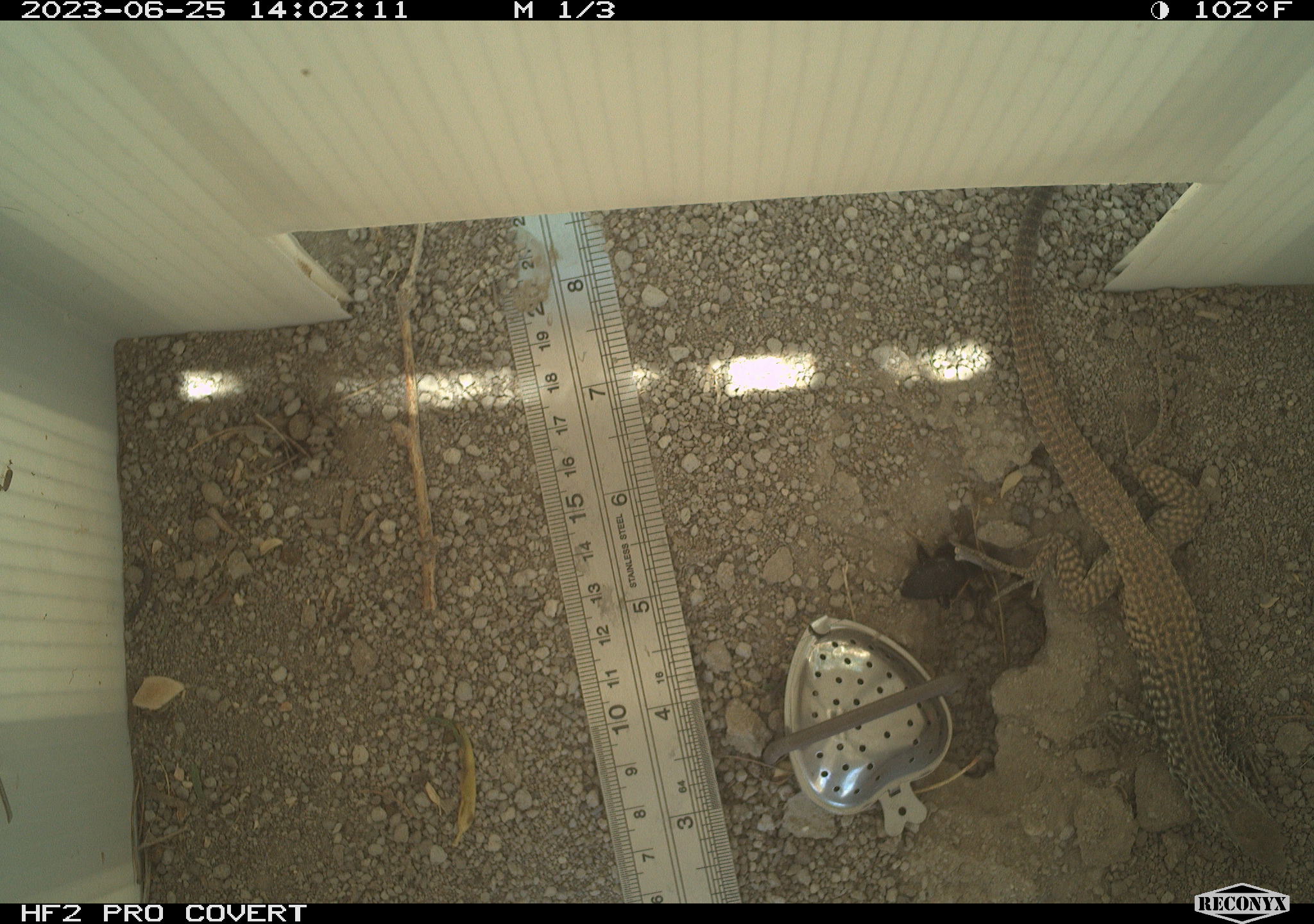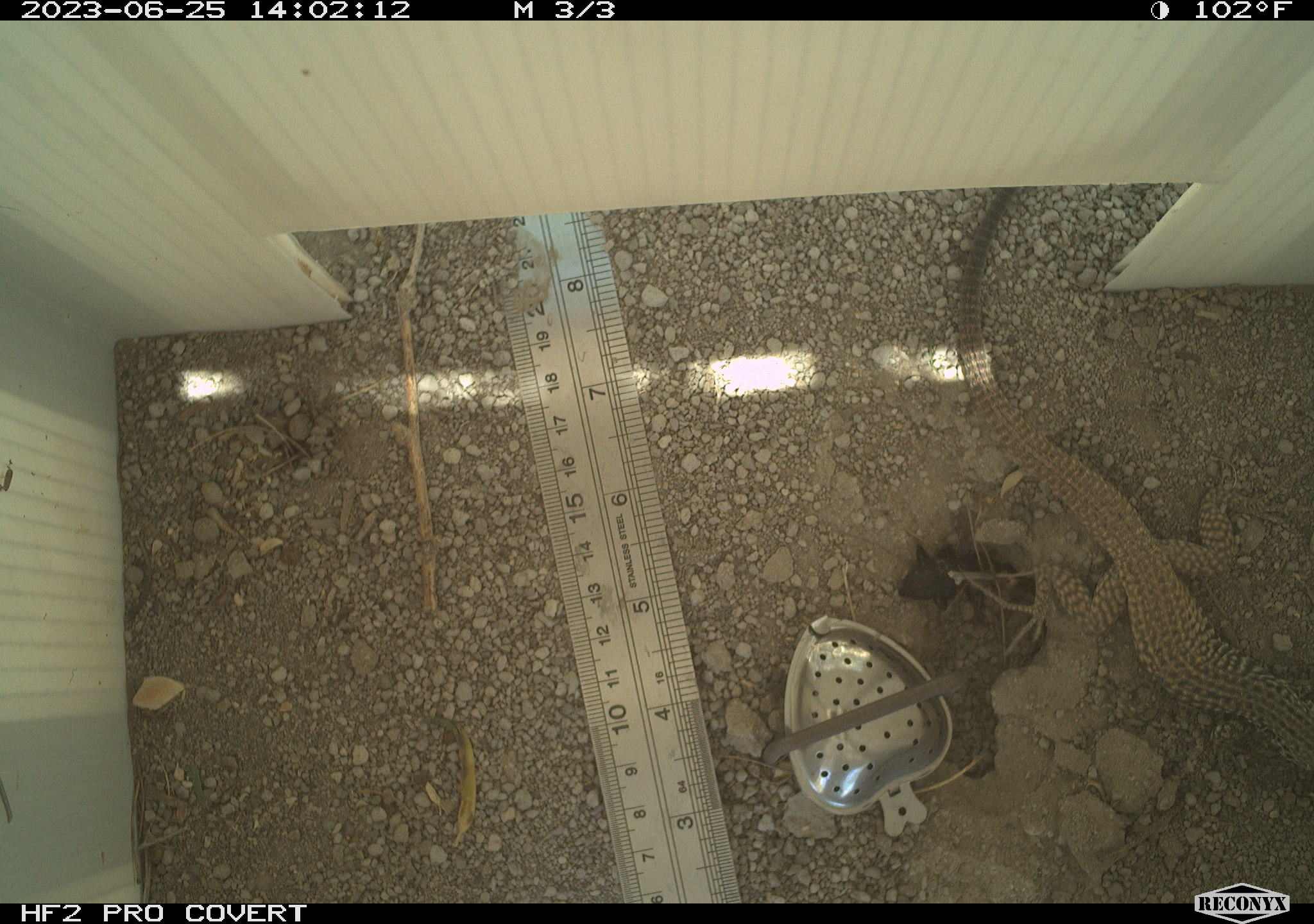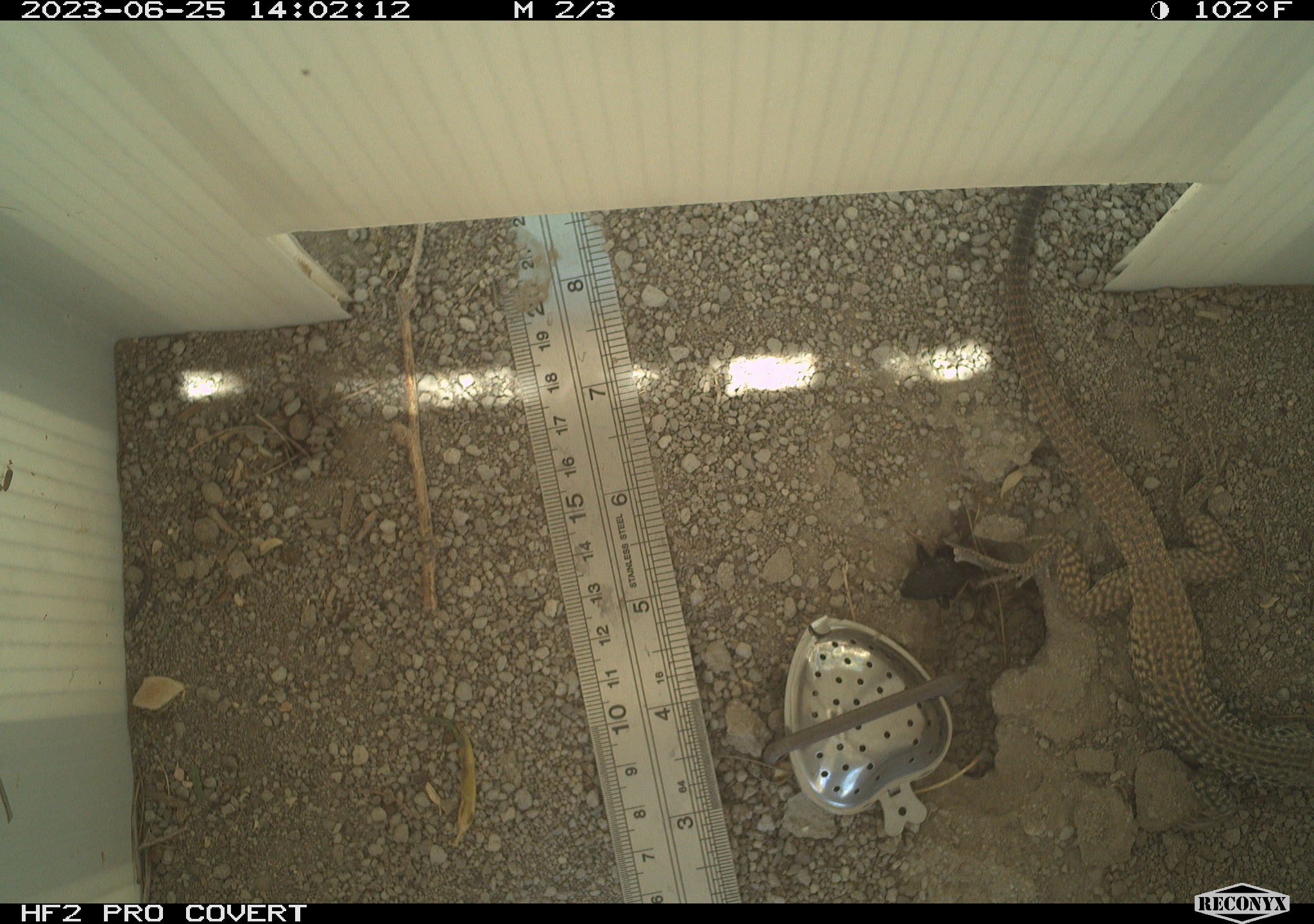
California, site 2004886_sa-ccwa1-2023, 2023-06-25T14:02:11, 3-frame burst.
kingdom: Animalia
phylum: Chordata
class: Reptilia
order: Squamata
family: Teiidae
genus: Aspidoscelis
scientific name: Aspidoscelis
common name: whiptail lizards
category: aspidoscelis species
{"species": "aspidoscelis species (whiptail lizards) (Aspidoscelis)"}